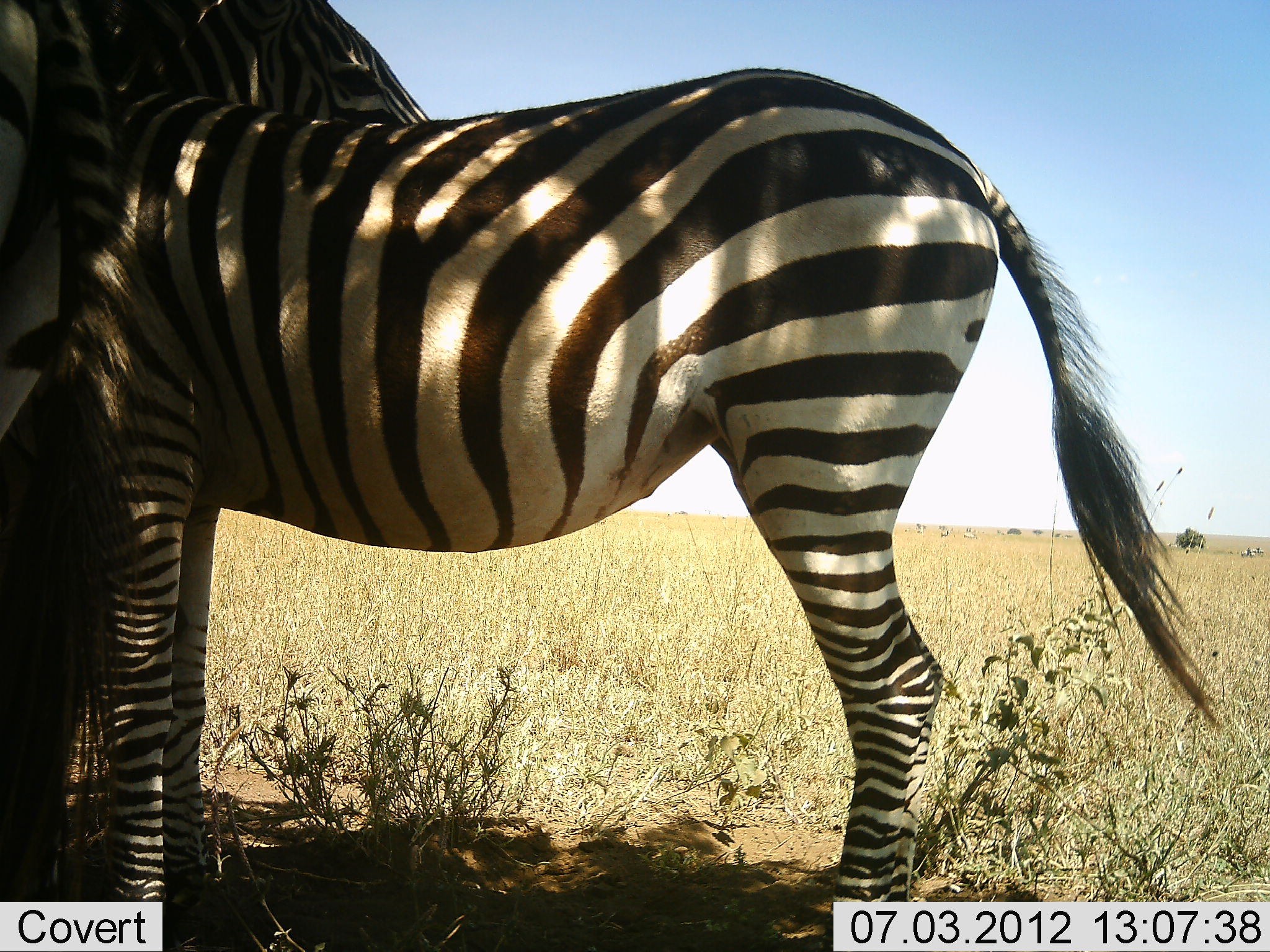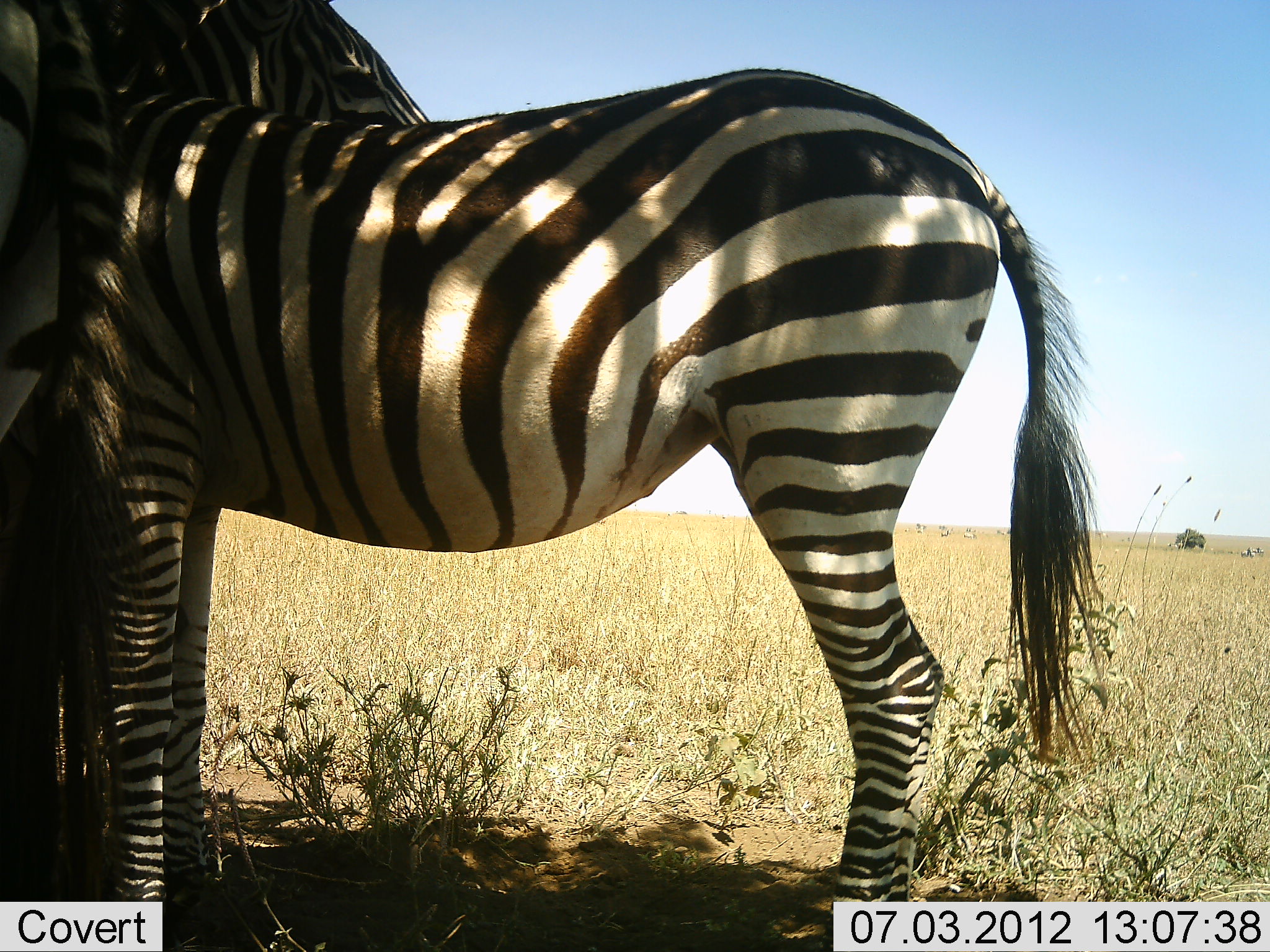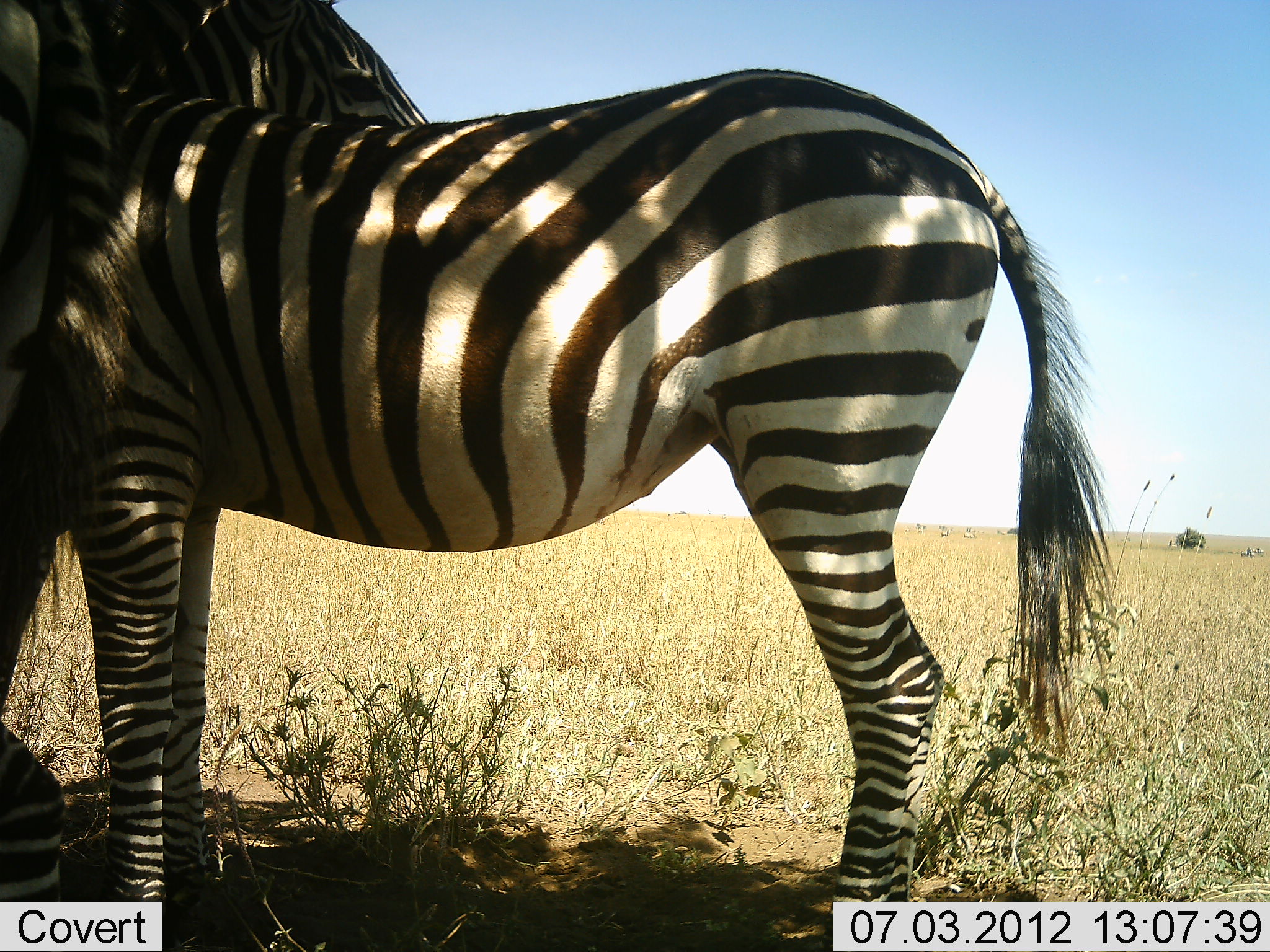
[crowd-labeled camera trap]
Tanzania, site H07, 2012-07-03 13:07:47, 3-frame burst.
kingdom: Animalia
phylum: Chordata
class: Mammalia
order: Perissodactyla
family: Equidae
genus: Equus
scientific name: Equus quagga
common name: plains zebra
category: zebra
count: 2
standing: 82%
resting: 18%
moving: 0%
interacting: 9%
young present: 9%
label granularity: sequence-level